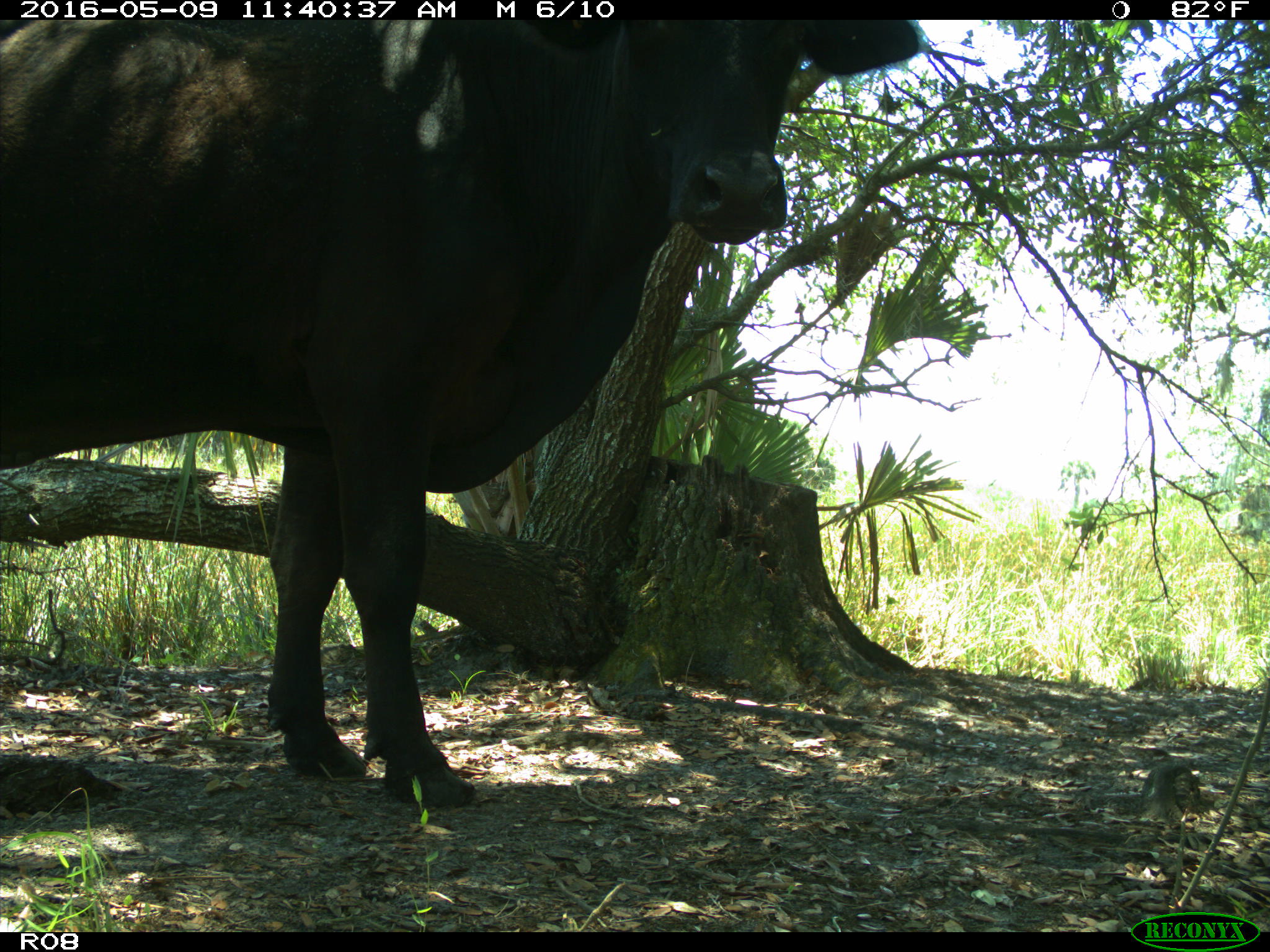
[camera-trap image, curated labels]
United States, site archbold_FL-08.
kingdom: Animalia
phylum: Chordata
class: Mammalia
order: Artiodactyla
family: Bovidae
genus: Bos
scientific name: Bos taurus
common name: domestic cow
Bos taurus (domestic cow).